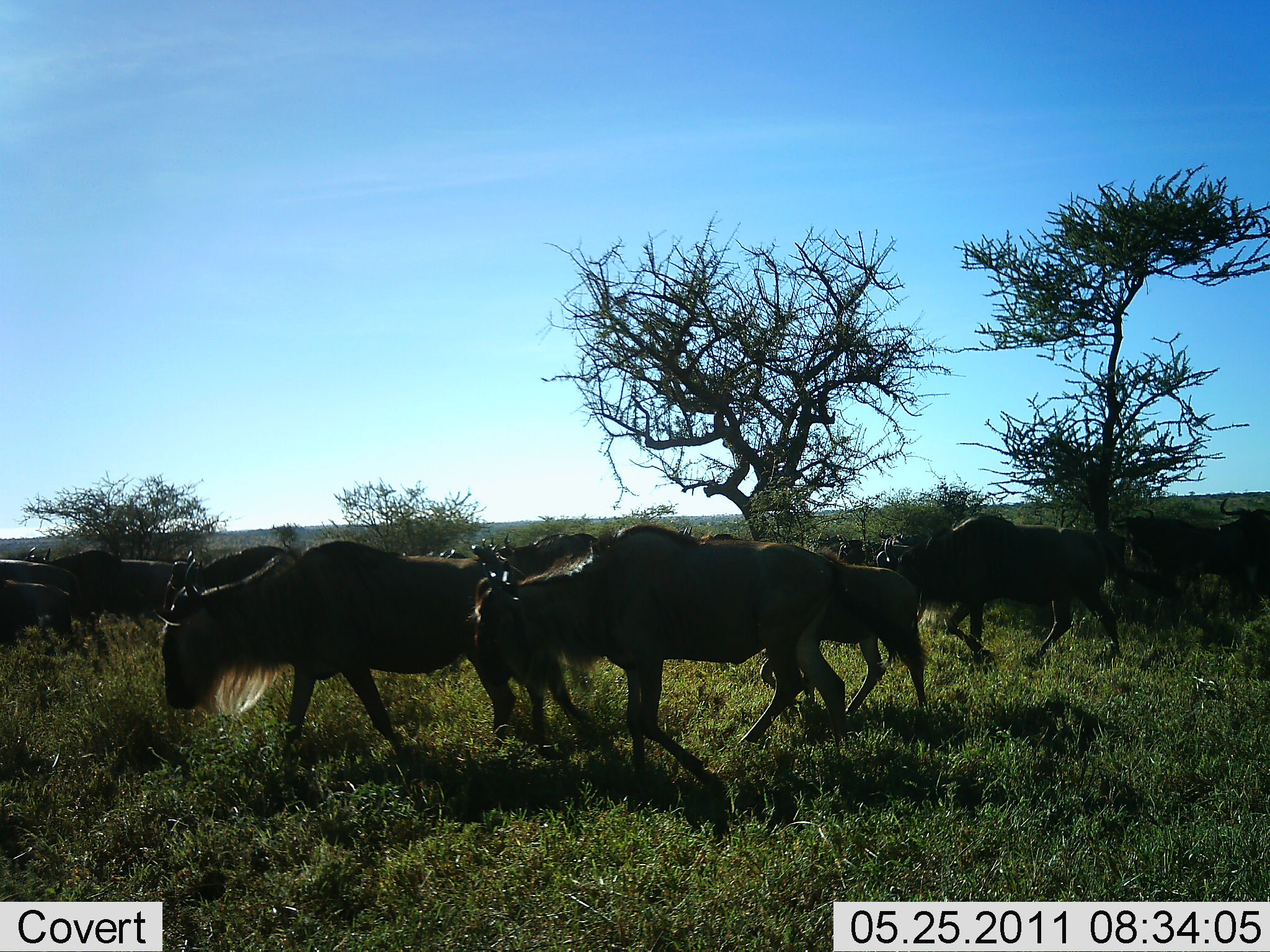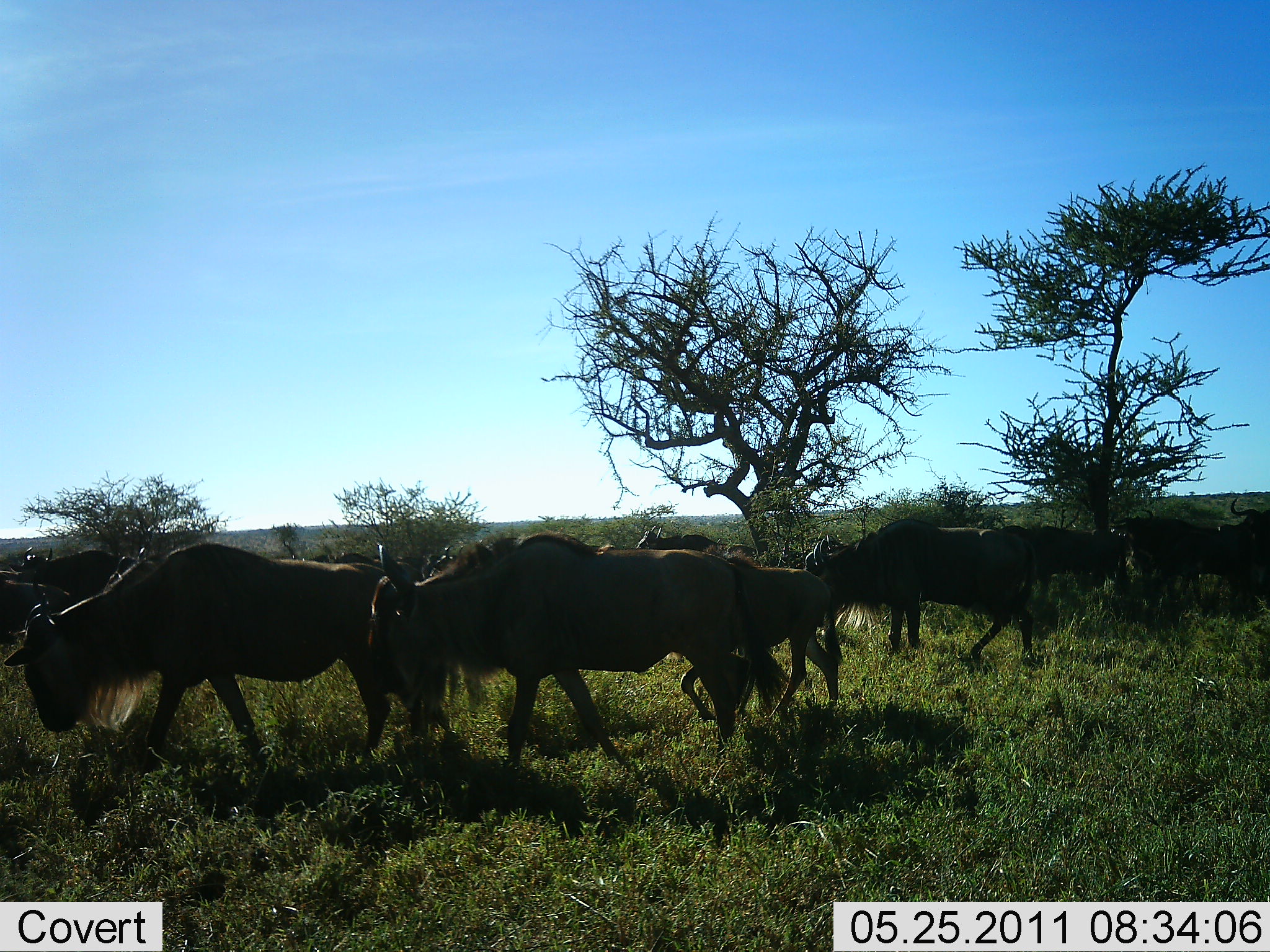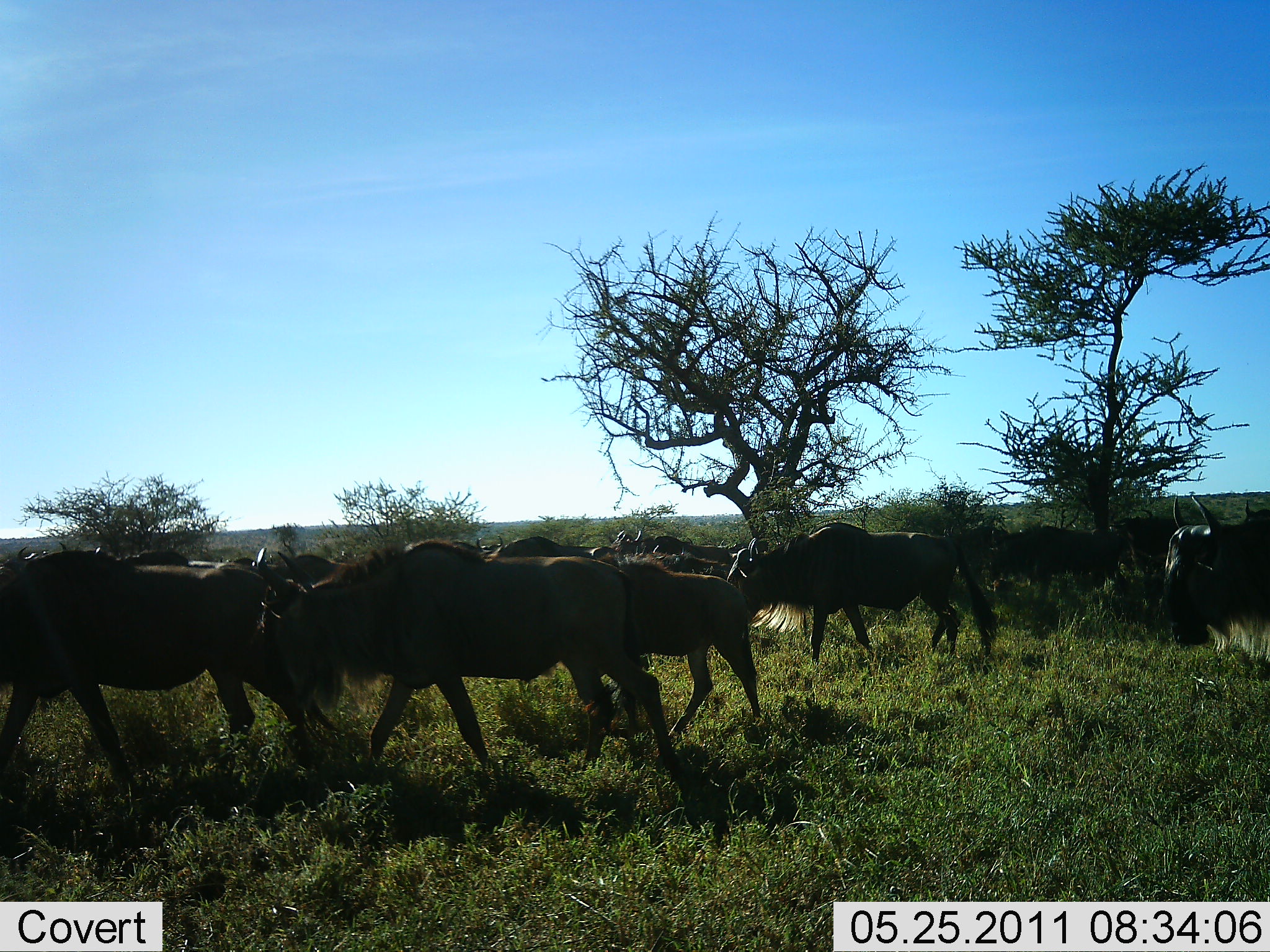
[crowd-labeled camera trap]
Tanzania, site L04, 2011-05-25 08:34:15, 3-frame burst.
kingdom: Animalia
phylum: Chordata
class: Mammalia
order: Artiodactyla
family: Bovidae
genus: Connochaetes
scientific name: Connochaetes taurinus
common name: blue wildebeest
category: wildebeest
Wildebeest (blue wildebeest) (Connochaetes taurinus), count 11-50. Behavior (volunteer vote fractions): standing 0%, resting 0%, moving 100%, interacting 0%. Young present (vote fraction): 0%. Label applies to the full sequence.